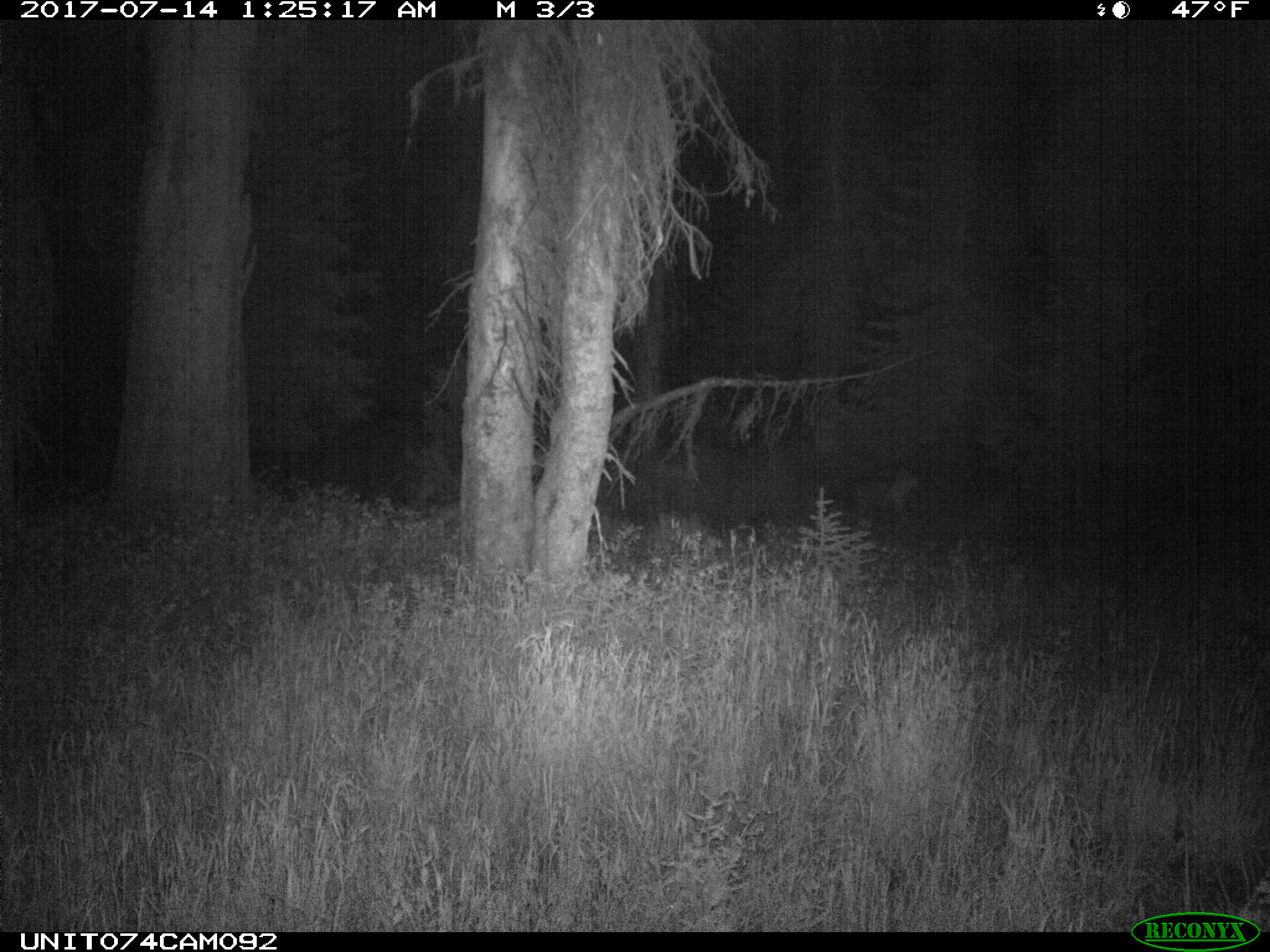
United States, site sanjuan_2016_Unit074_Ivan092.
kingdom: Animalia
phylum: Chordata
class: Mammalia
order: Artiodactyla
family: Cervidae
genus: Odocoileus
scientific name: Odocoileus hemionus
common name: mule deer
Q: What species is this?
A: Odocoileus hemionus (mule deer).